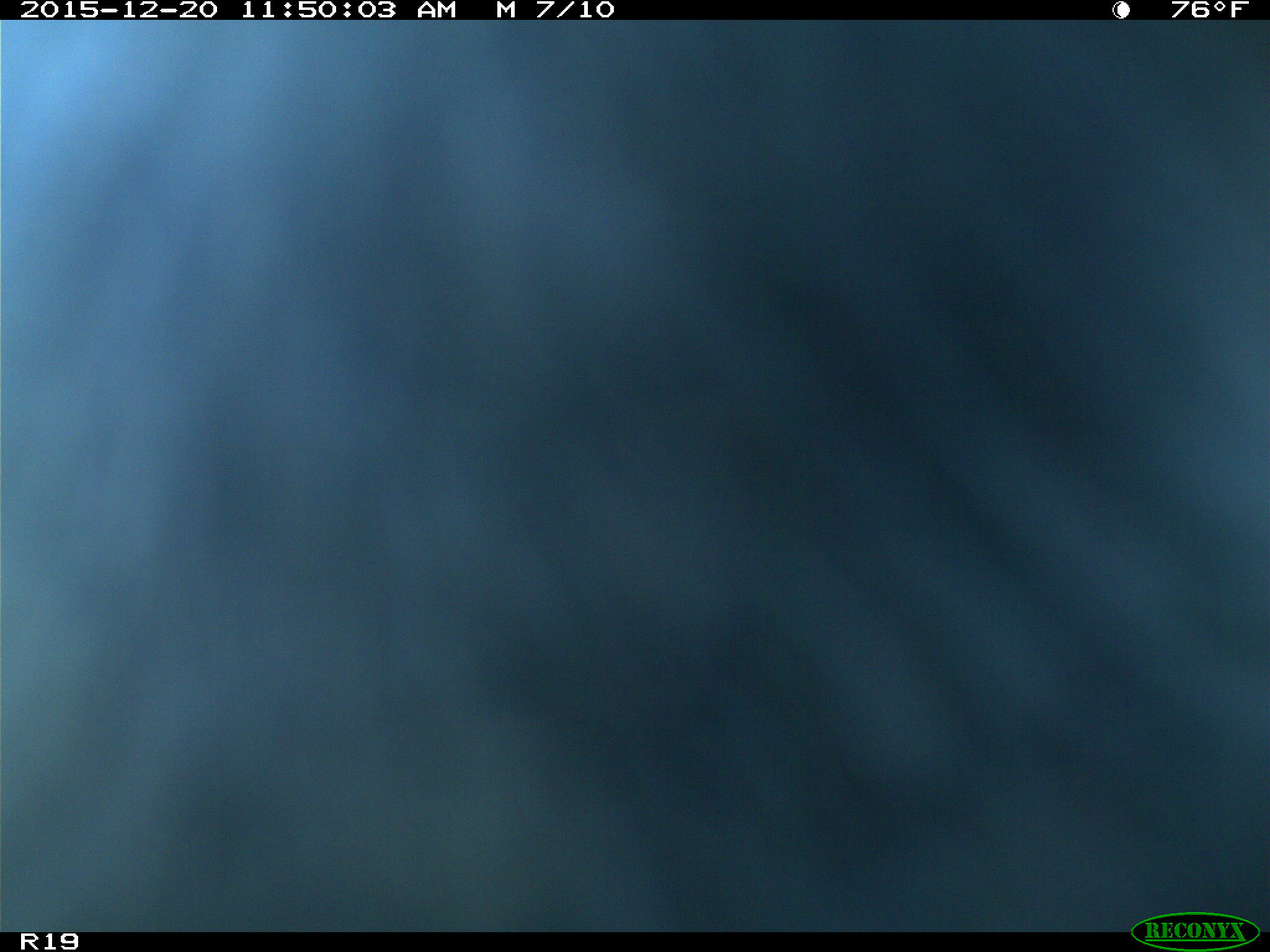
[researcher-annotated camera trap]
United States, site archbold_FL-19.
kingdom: Animalia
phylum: Chordata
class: Mammalia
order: Artiodactyla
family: Bovidae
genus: Bos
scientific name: Bos taurus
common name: domestic cow